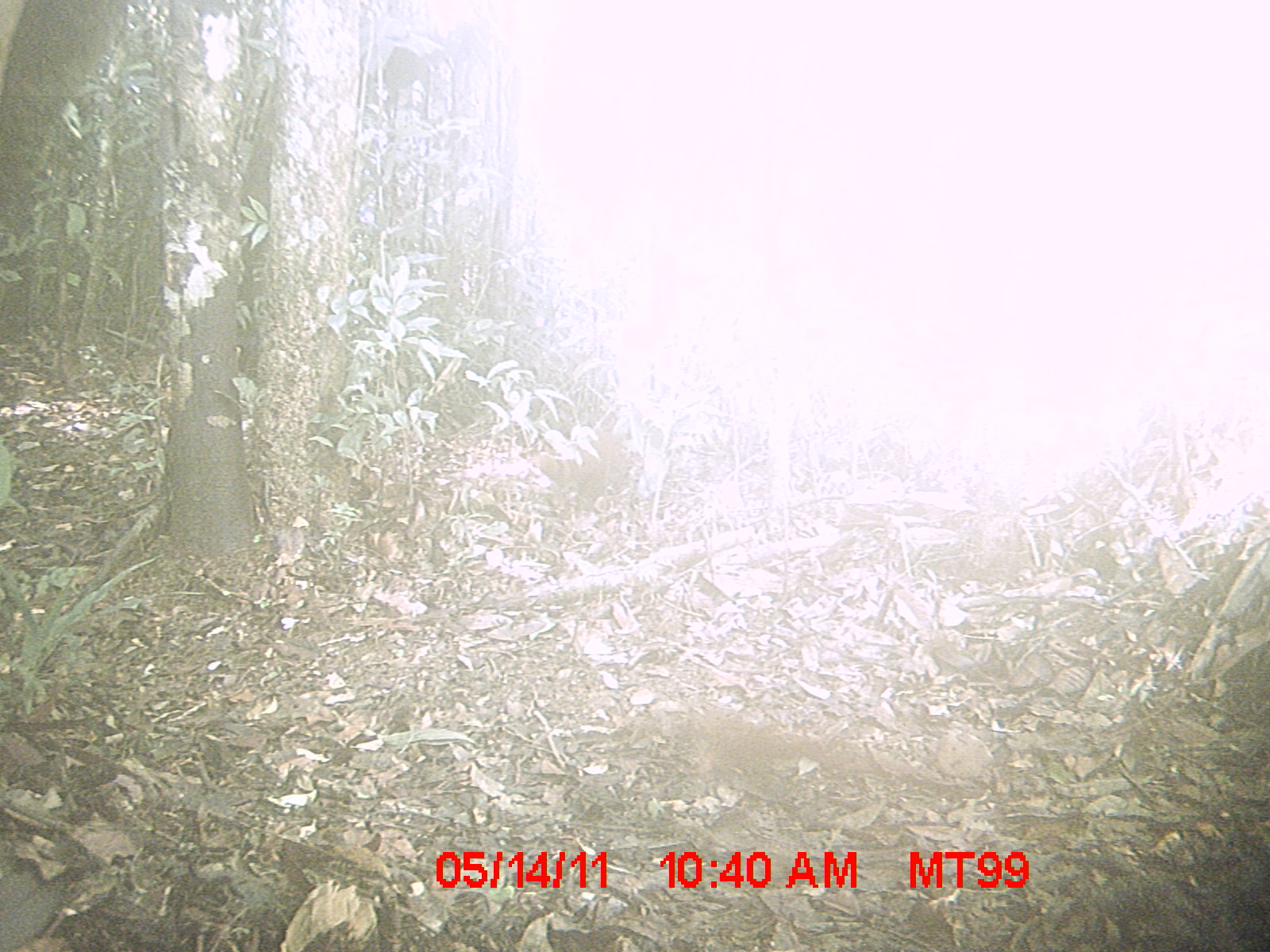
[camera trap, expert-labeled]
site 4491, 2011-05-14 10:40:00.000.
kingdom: Animalia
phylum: Chordata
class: Mammalia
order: Carnivora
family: Eupleridae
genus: Galidia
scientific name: Galidia elegans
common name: ring-tailed vontsira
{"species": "Galidia elegans (ring-tailed vontsira)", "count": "2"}